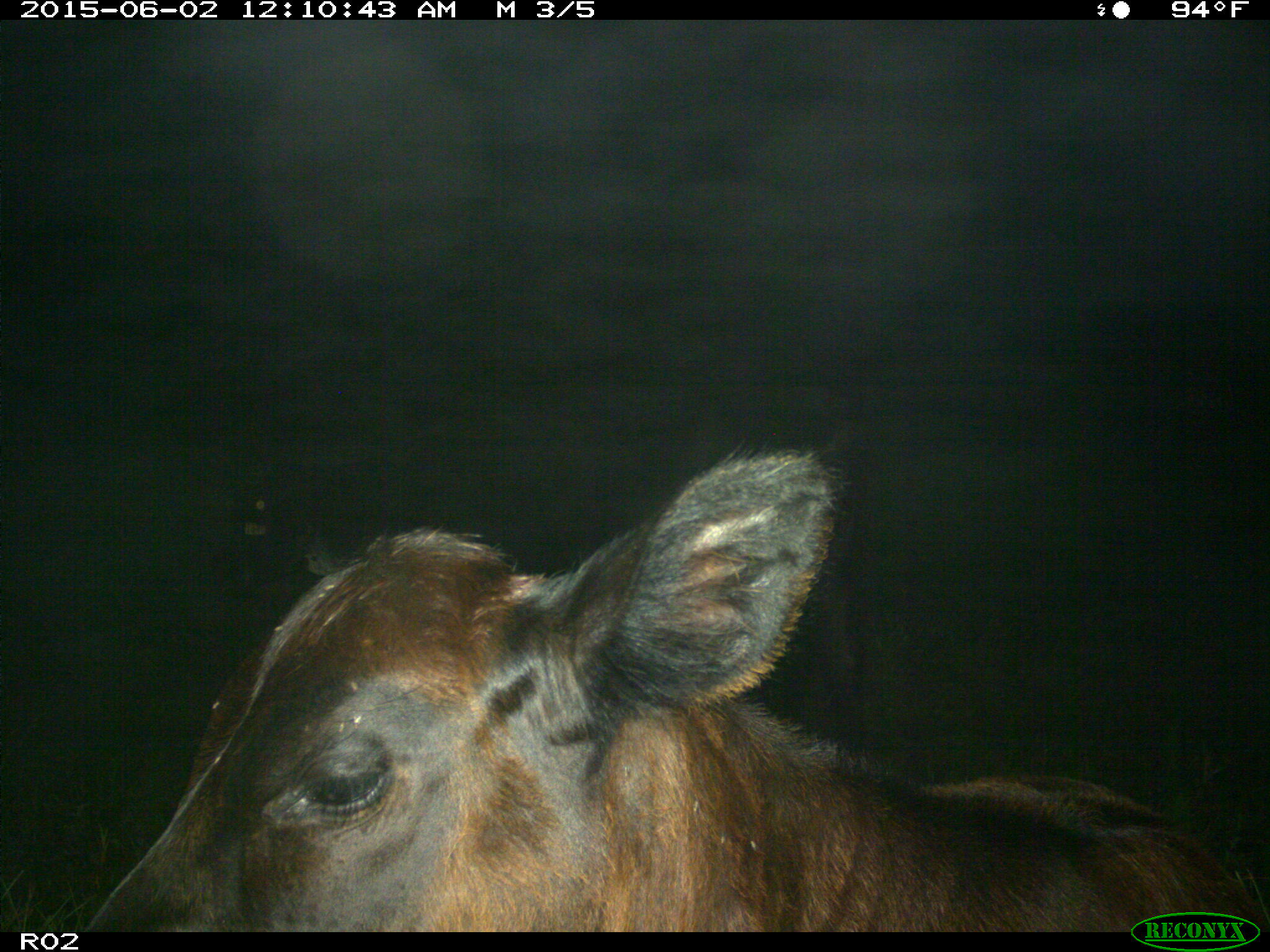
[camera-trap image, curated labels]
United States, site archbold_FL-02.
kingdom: Animalia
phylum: Chordata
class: Mammalia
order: Artiodactyla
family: Bovidae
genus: Bos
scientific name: Bos taurus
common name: domestic cow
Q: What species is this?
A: Bos taurus (domestic cow).